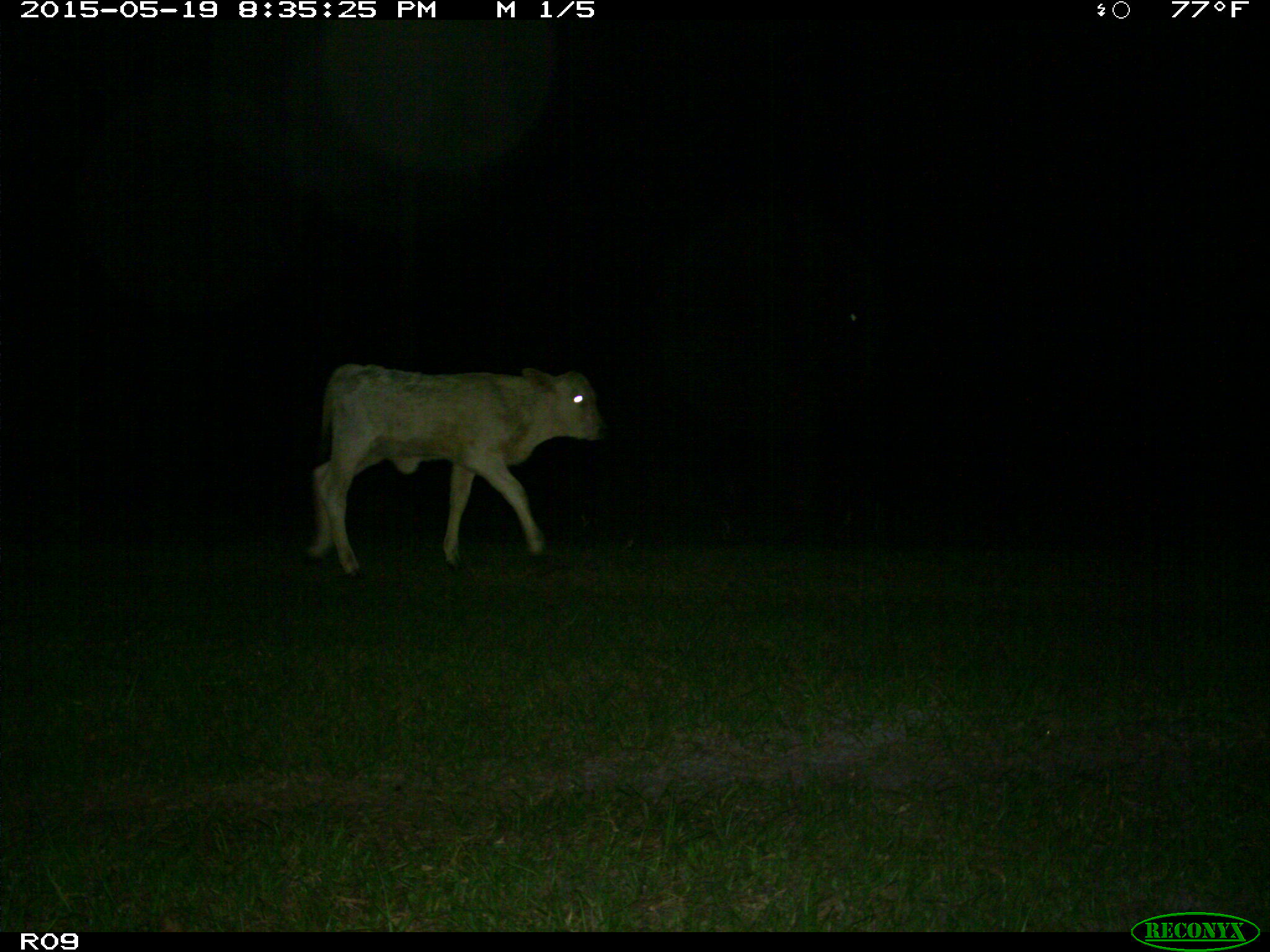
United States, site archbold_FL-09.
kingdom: Animalia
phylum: Chordata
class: Mammalia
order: Artiodactyla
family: Bovidae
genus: Bos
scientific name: Bos taurus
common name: domestic cow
Bos taurus (domestic cow).